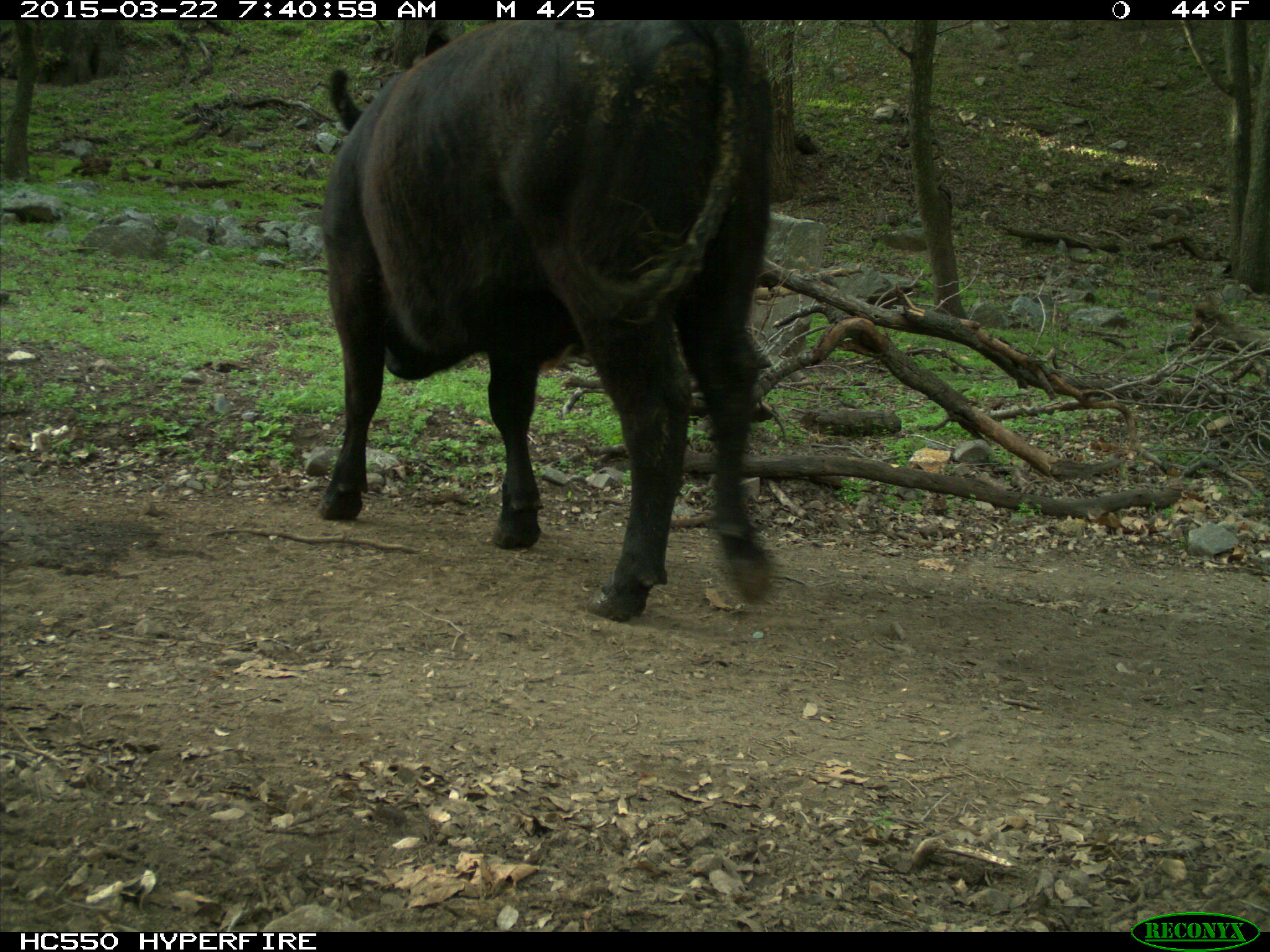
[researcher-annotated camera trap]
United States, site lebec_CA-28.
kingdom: Animalia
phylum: Chordata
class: Mammalia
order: Artiodactyla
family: Bovidae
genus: Bos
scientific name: Bos taurus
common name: domestic cow